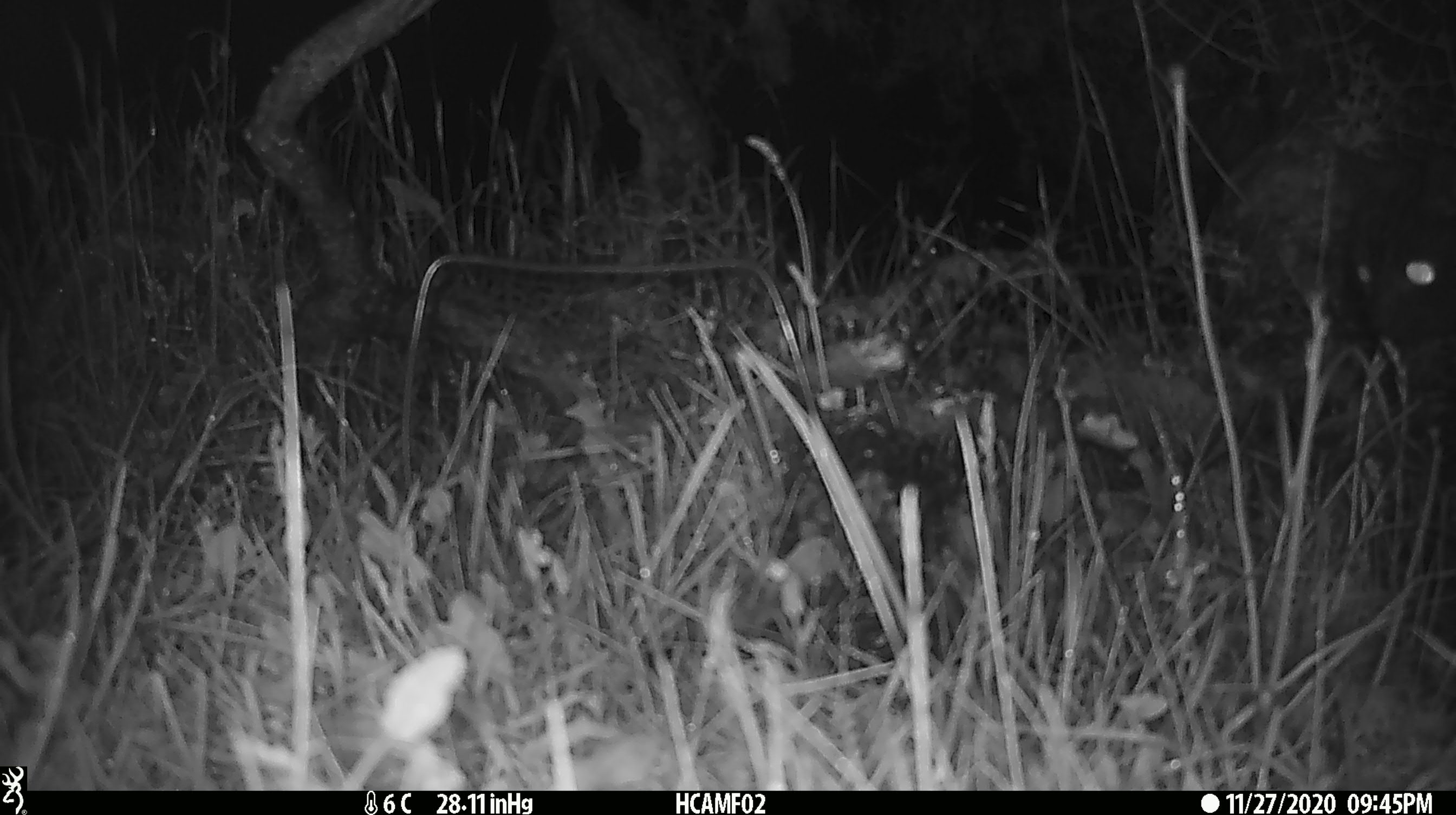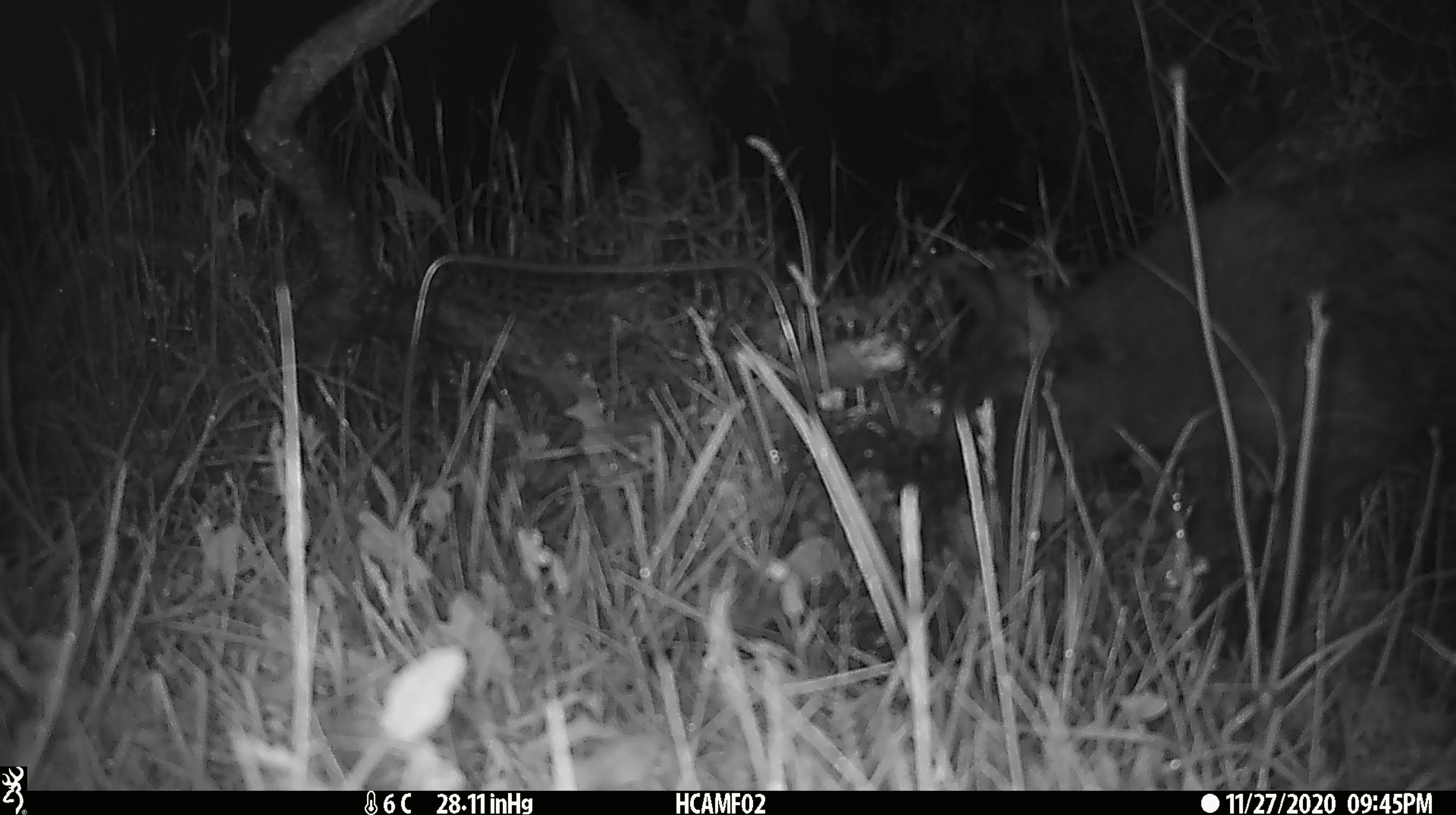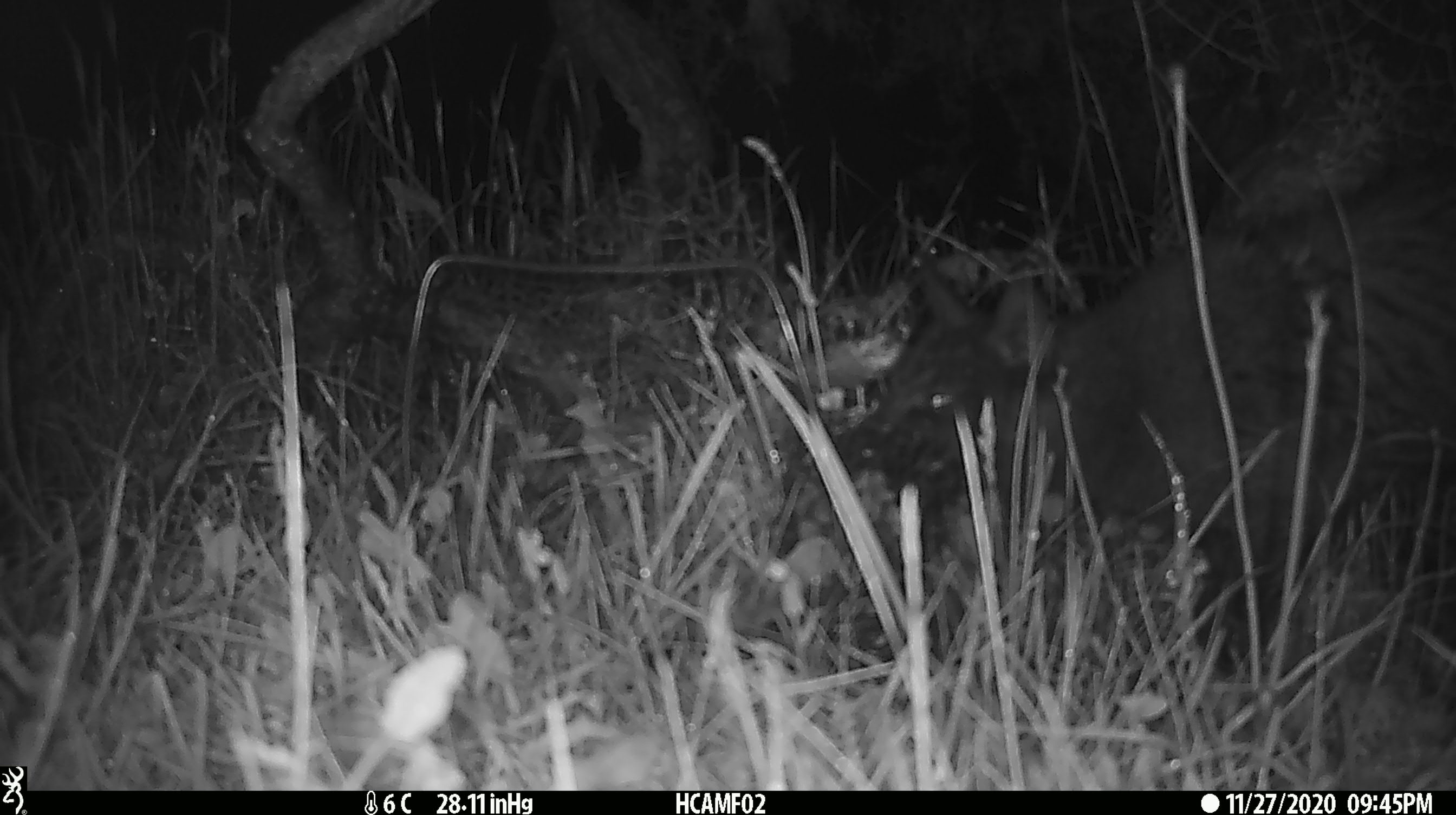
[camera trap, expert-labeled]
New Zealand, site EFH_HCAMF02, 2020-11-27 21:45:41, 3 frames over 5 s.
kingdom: Animalia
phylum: Chordata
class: Mammalia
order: Carnivora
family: Felidae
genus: Felis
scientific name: Felis catus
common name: domestic cat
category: cat